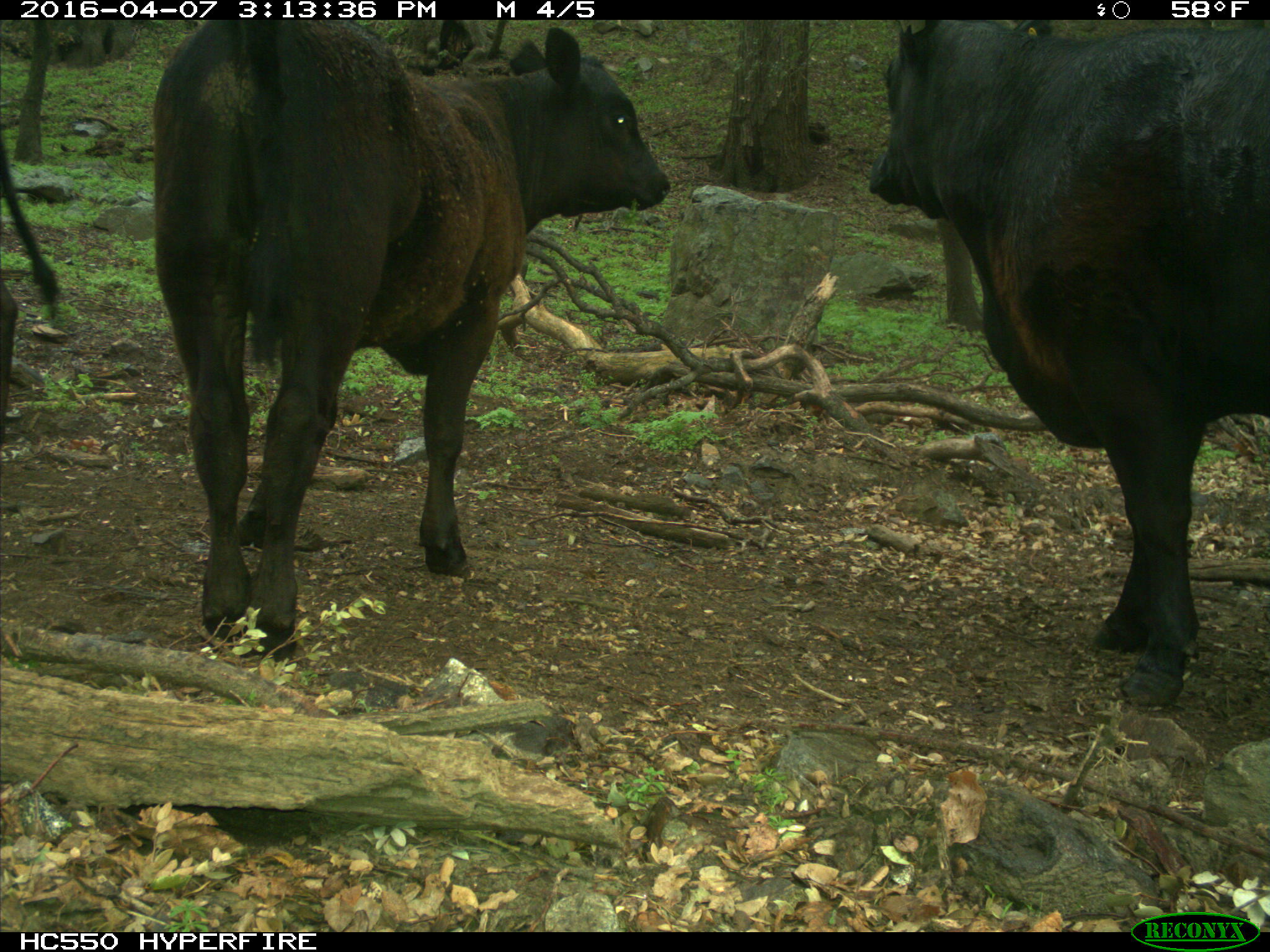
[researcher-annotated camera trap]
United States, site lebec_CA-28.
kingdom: Animalia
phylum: Chordata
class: Mammalia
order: Artiodactyla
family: Bovidae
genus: Bos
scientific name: Bos taurus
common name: domestic cow